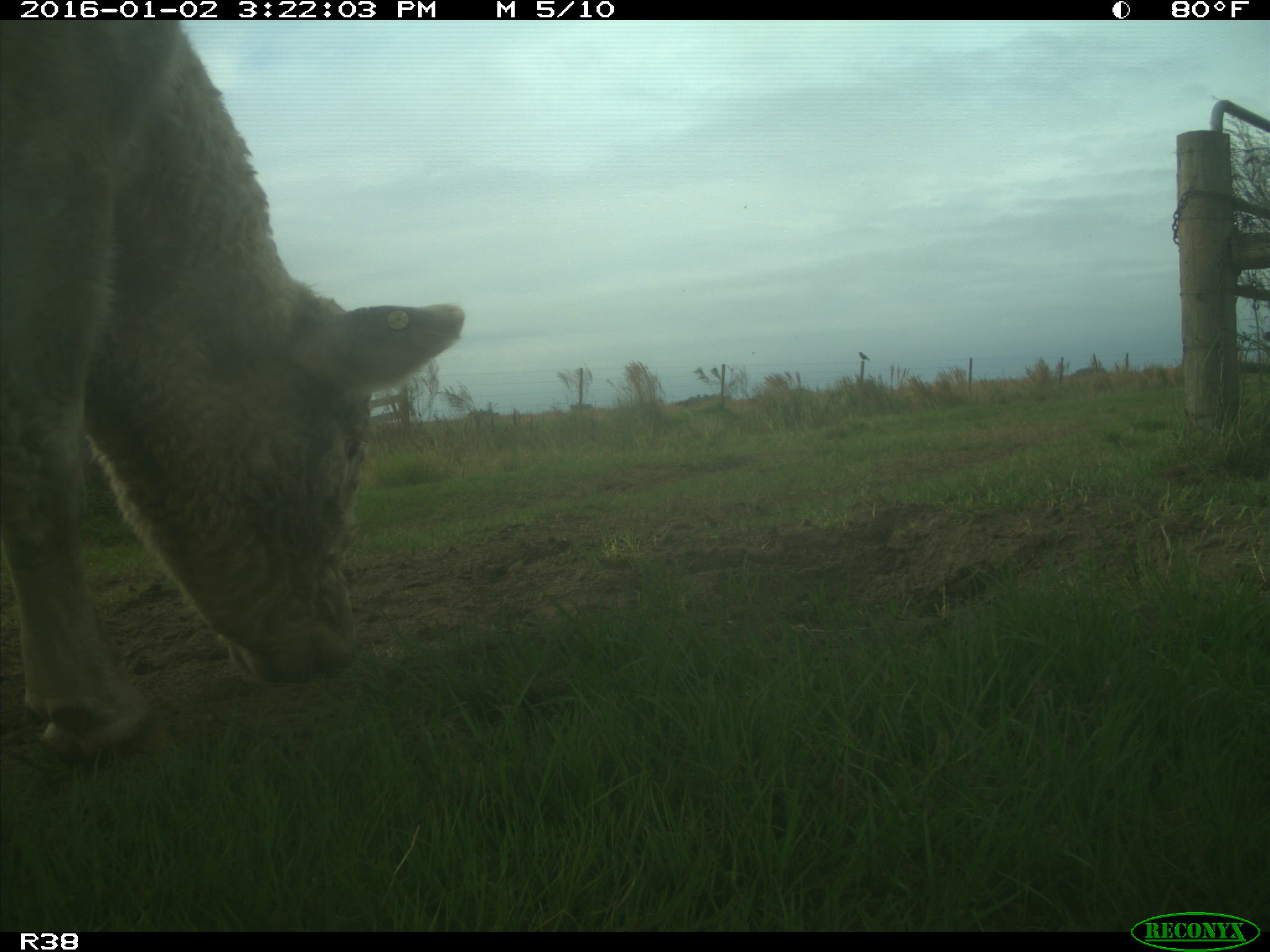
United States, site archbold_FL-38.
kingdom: Animalia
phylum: Chordata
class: Mammalia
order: Artiodactyla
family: Bovidae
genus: Bos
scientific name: Bos taurus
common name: domestic cow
Bos taurus (domestic cow).